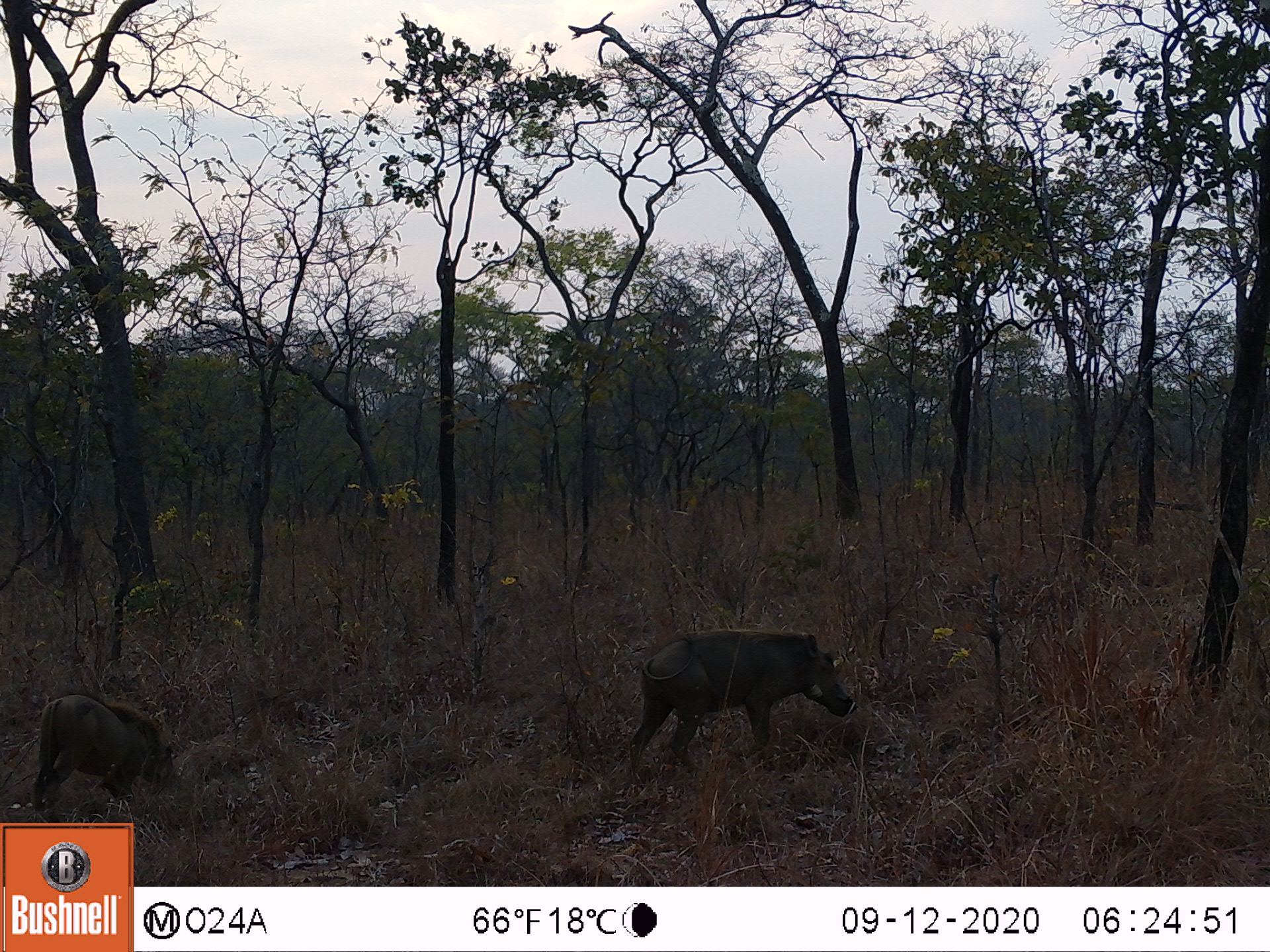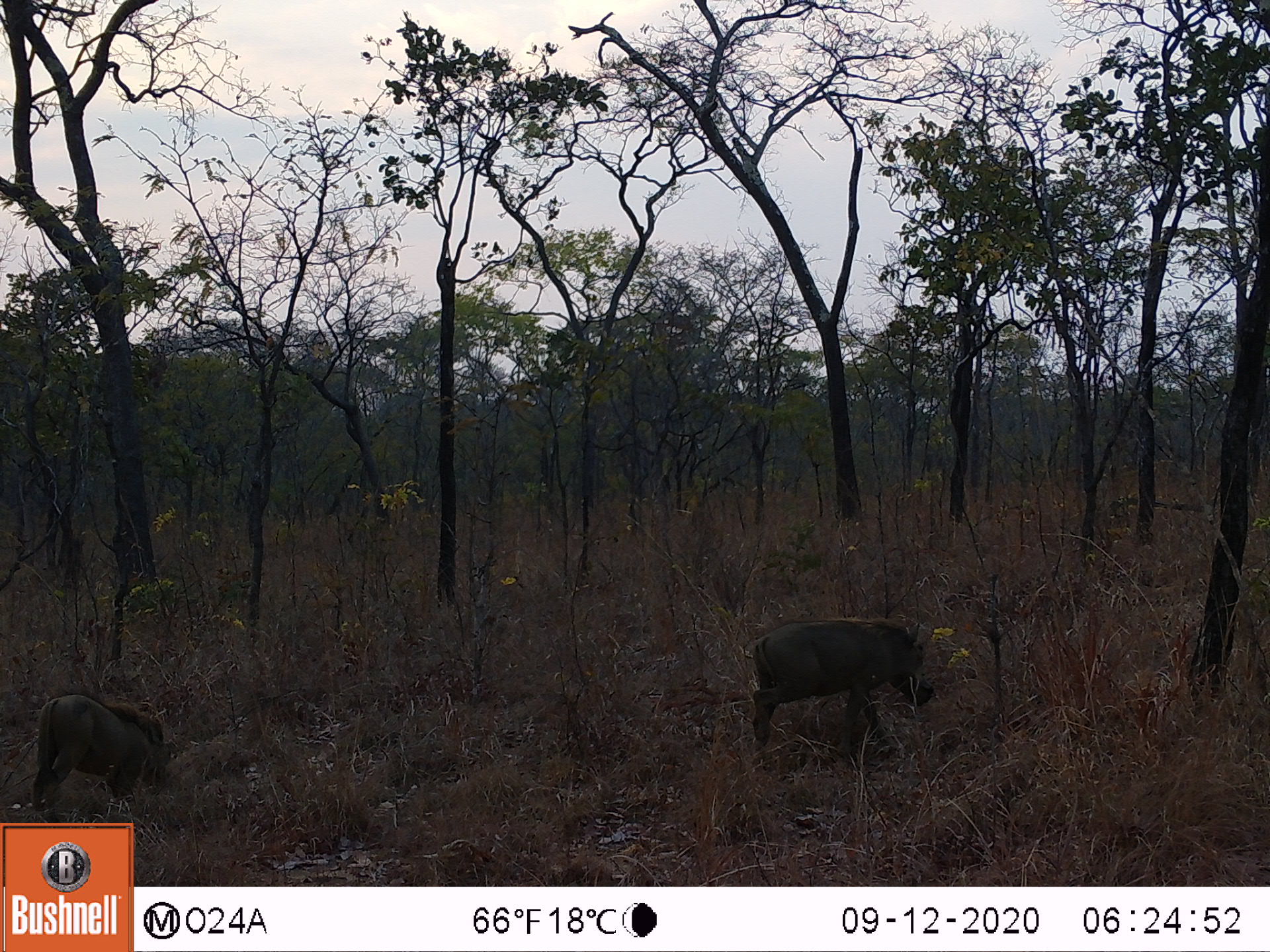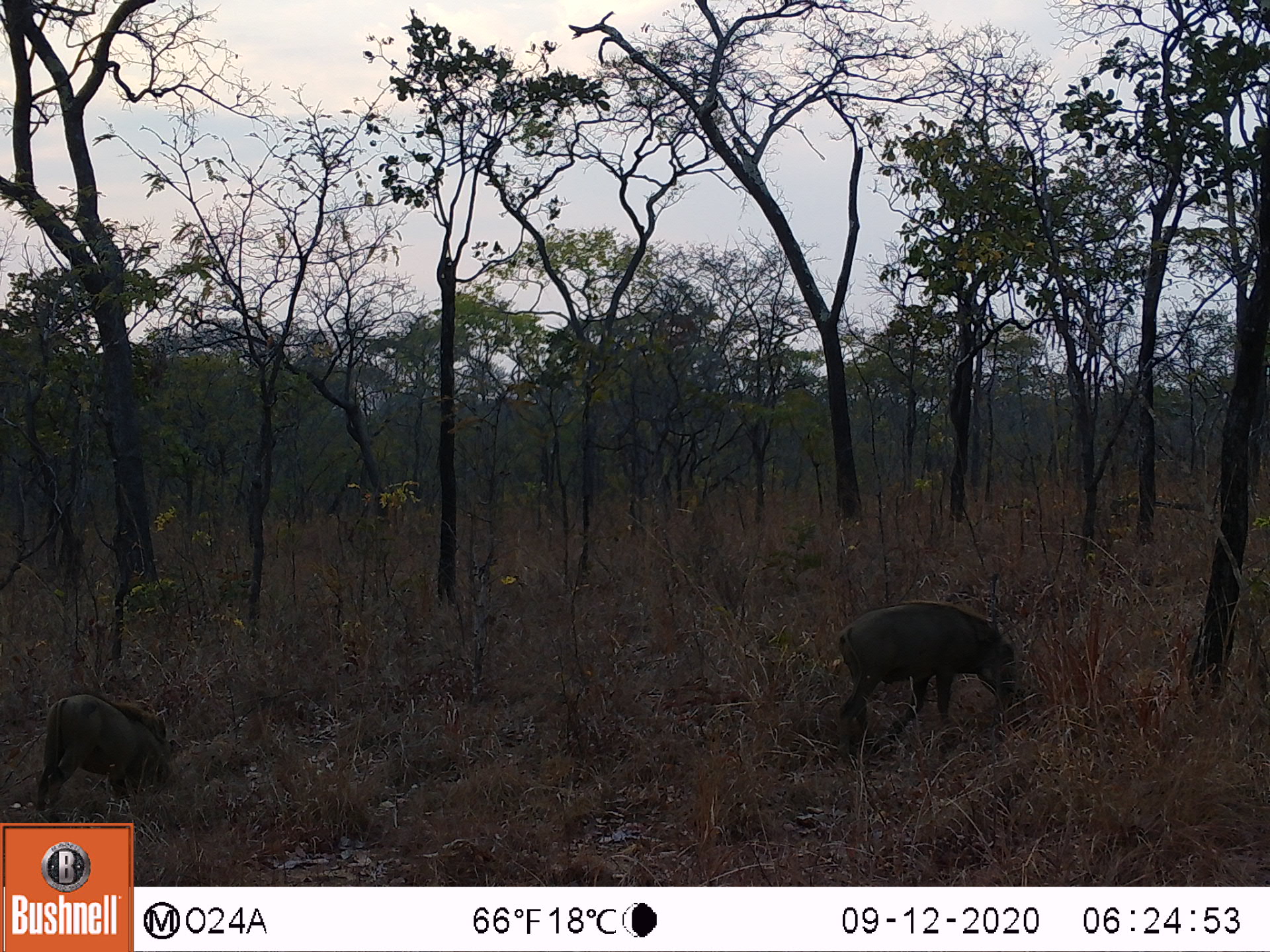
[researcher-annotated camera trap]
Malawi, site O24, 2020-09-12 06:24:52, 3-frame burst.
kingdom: Animalia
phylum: Chordata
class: Mammalia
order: Artiodactyla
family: Suidae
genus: Phacochoerus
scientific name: Phacochoerus africanus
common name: common warthog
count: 2